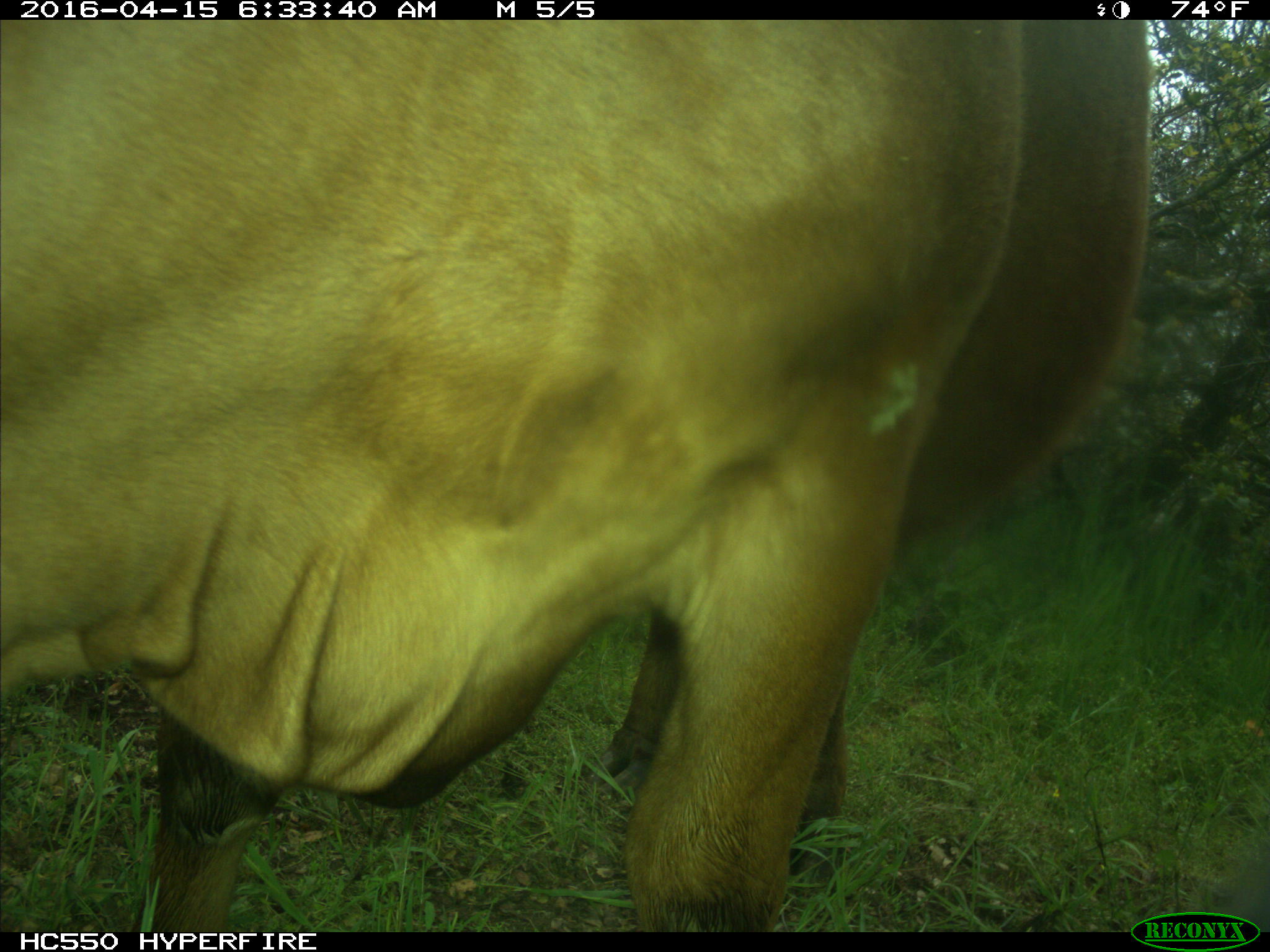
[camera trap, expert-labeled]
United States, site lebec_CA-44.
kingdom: Animalia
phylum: Chordata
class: Mammalia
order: Artiodactyla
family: Bovidae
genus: Bos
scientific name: Bos taurus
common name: domestic cow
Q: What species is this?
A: Bos taurus (domestic cow).